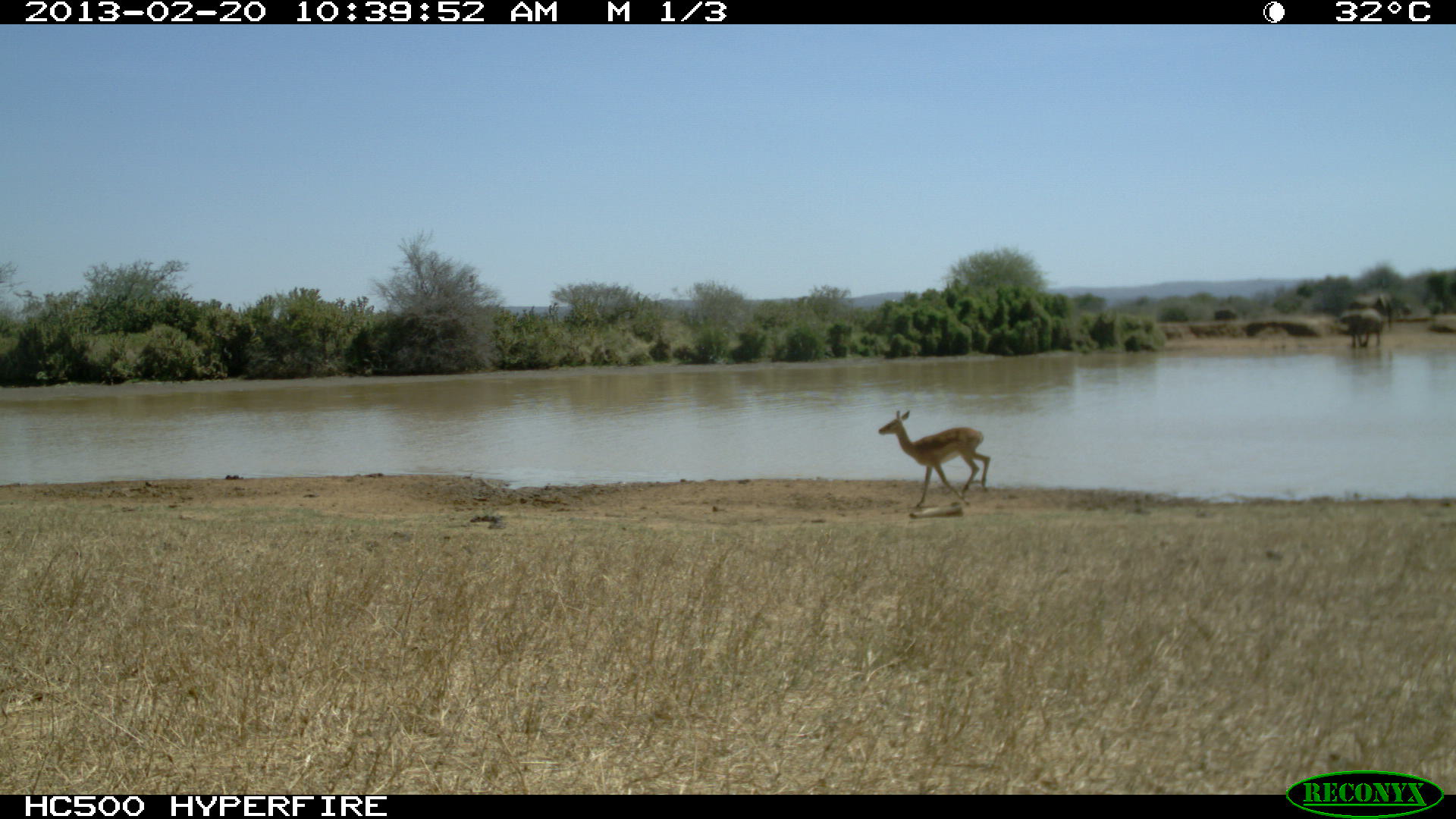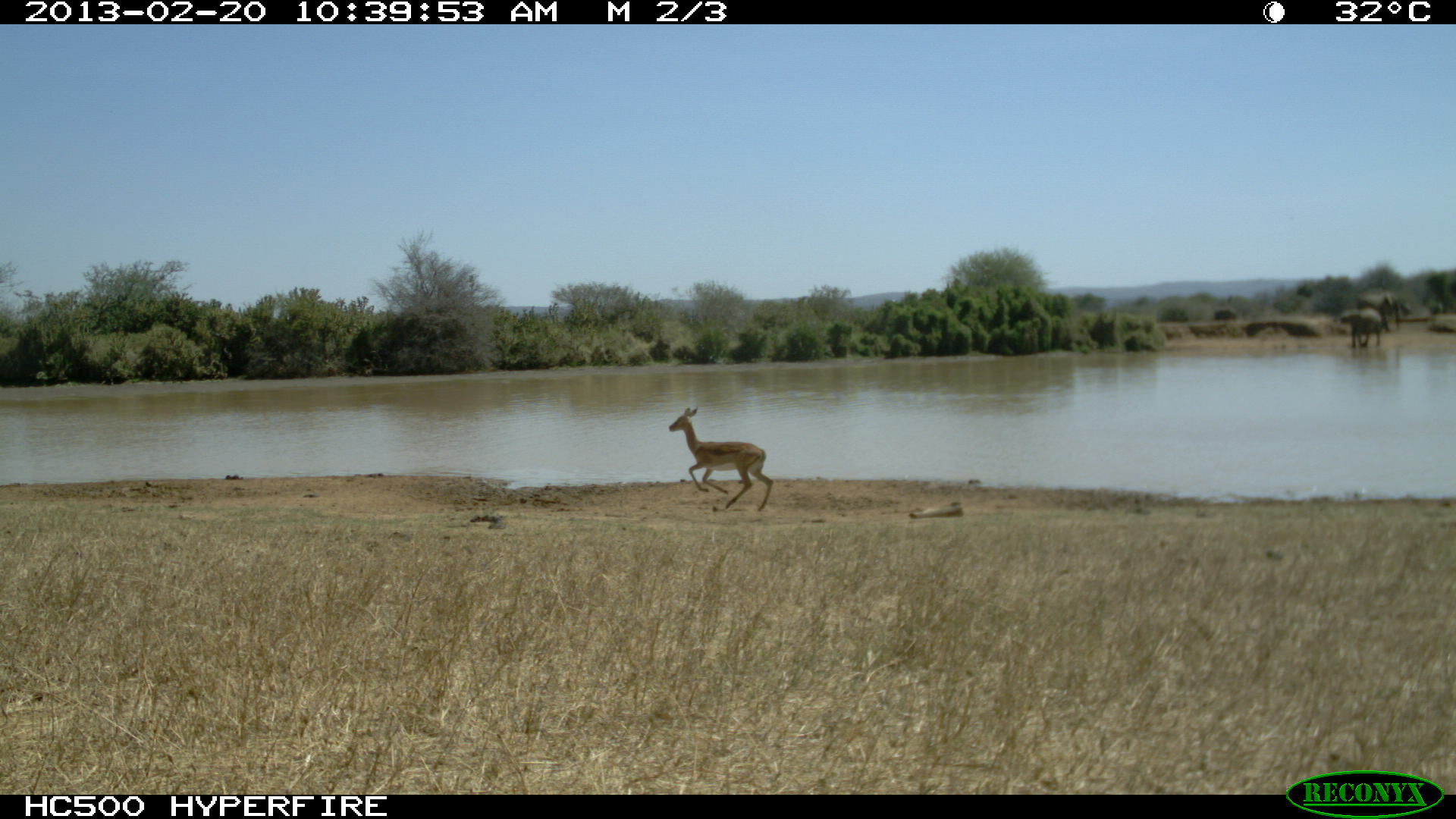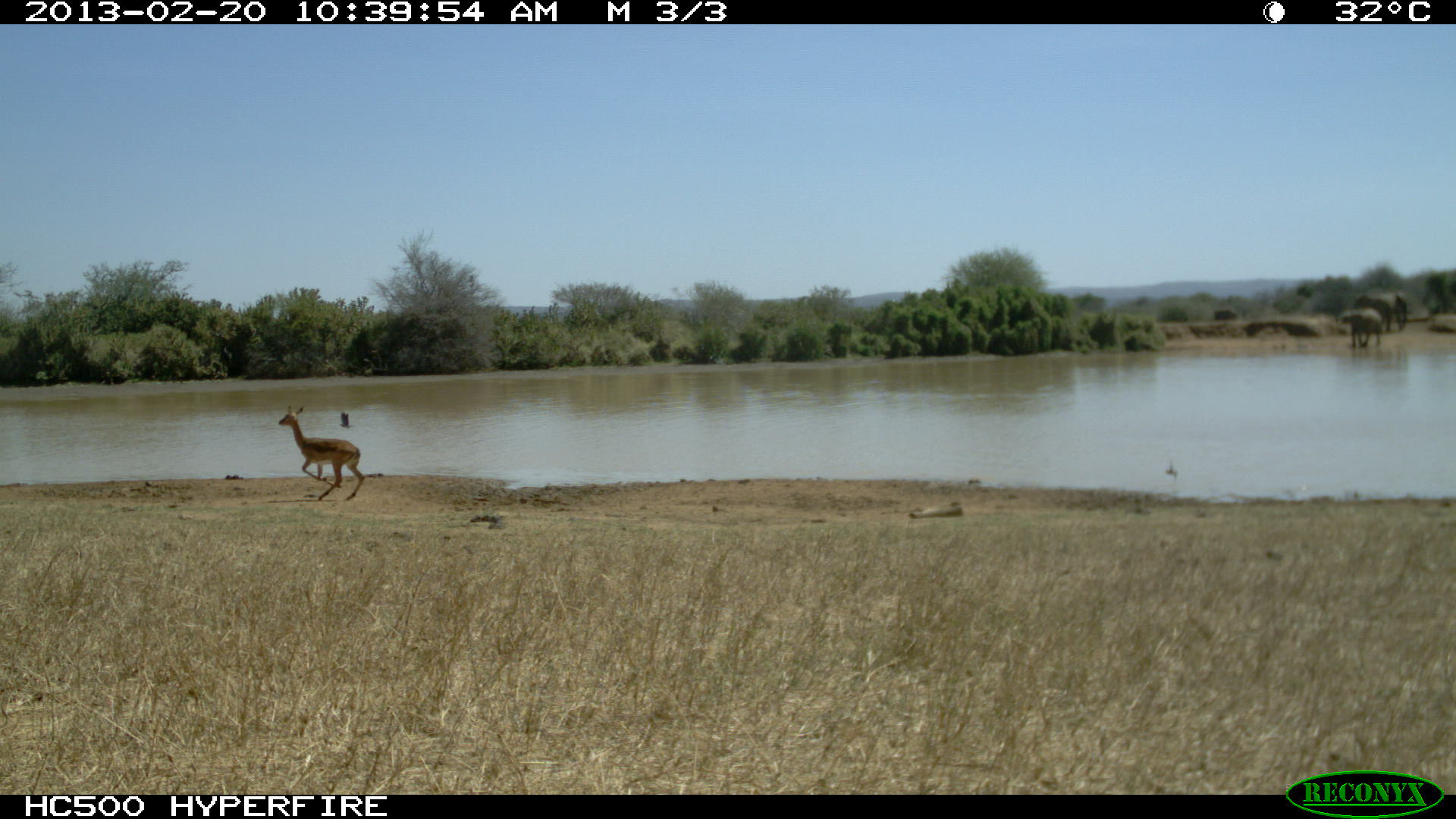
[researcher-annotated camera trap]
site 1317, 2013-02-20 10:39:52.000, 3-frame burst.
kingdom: Animalia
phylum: Chordata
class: Mammalia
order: Artiodactyla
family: Bovidae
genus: Aepyceros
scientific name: Aepyceros melampus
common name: impala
Aepyceros melampus (impala), count 1.